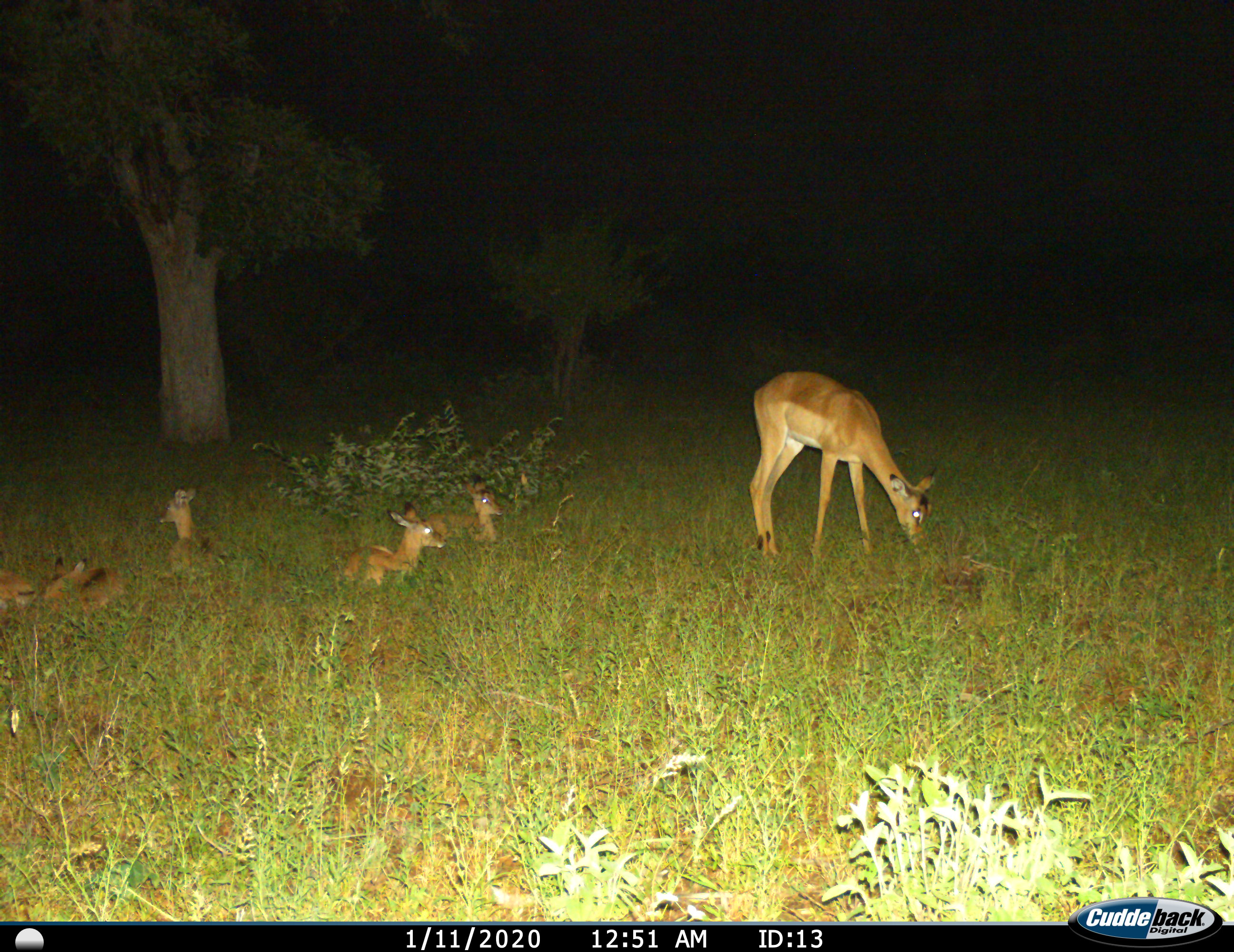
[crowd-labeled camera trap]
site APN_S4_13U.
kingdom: Animalia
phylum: Chordata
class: Mammalia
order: Artiodactyla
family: Bovidae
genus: Aepyceros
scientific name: Aepyceros melampus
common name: impala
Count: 6.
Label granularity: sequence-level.